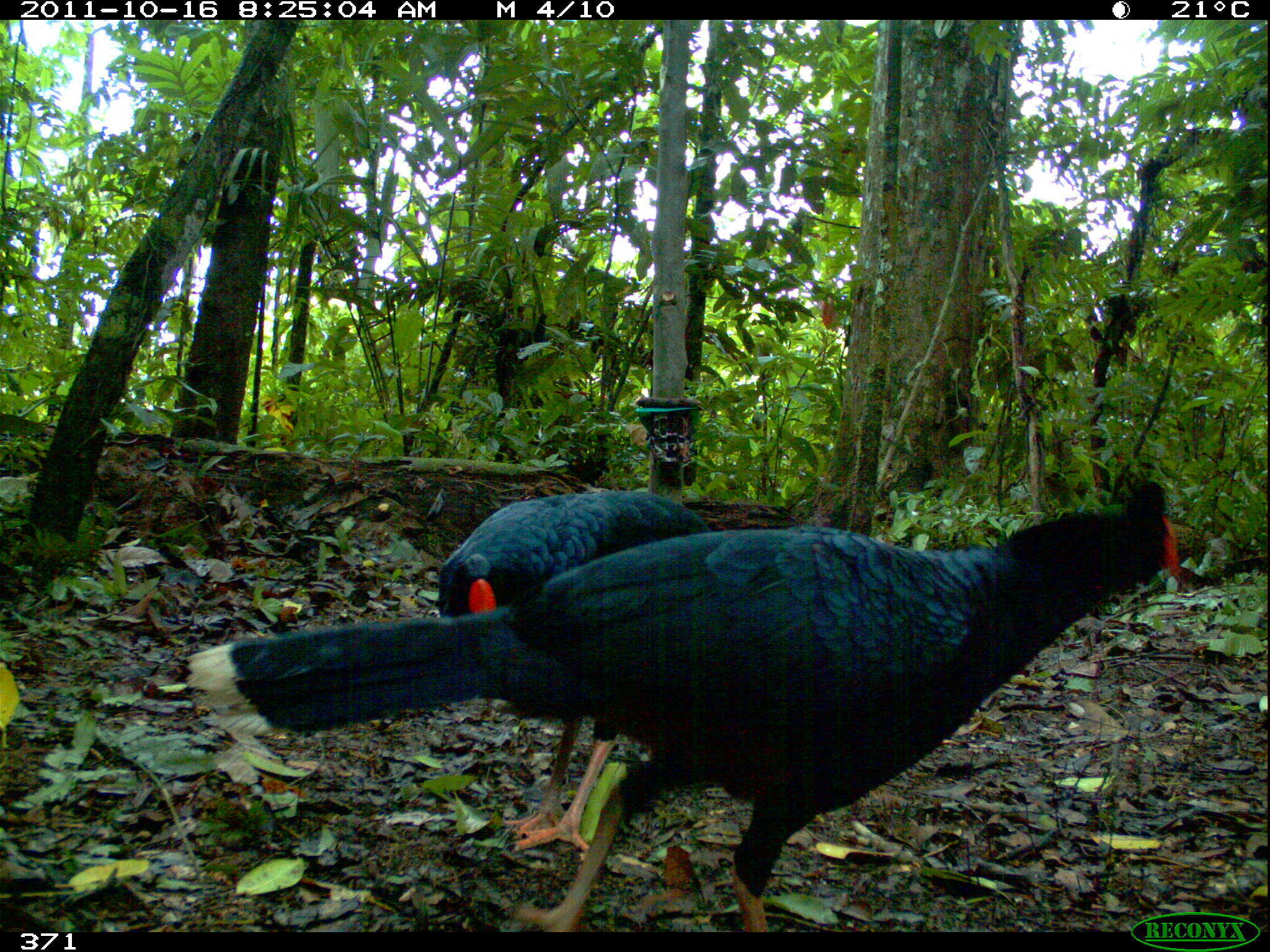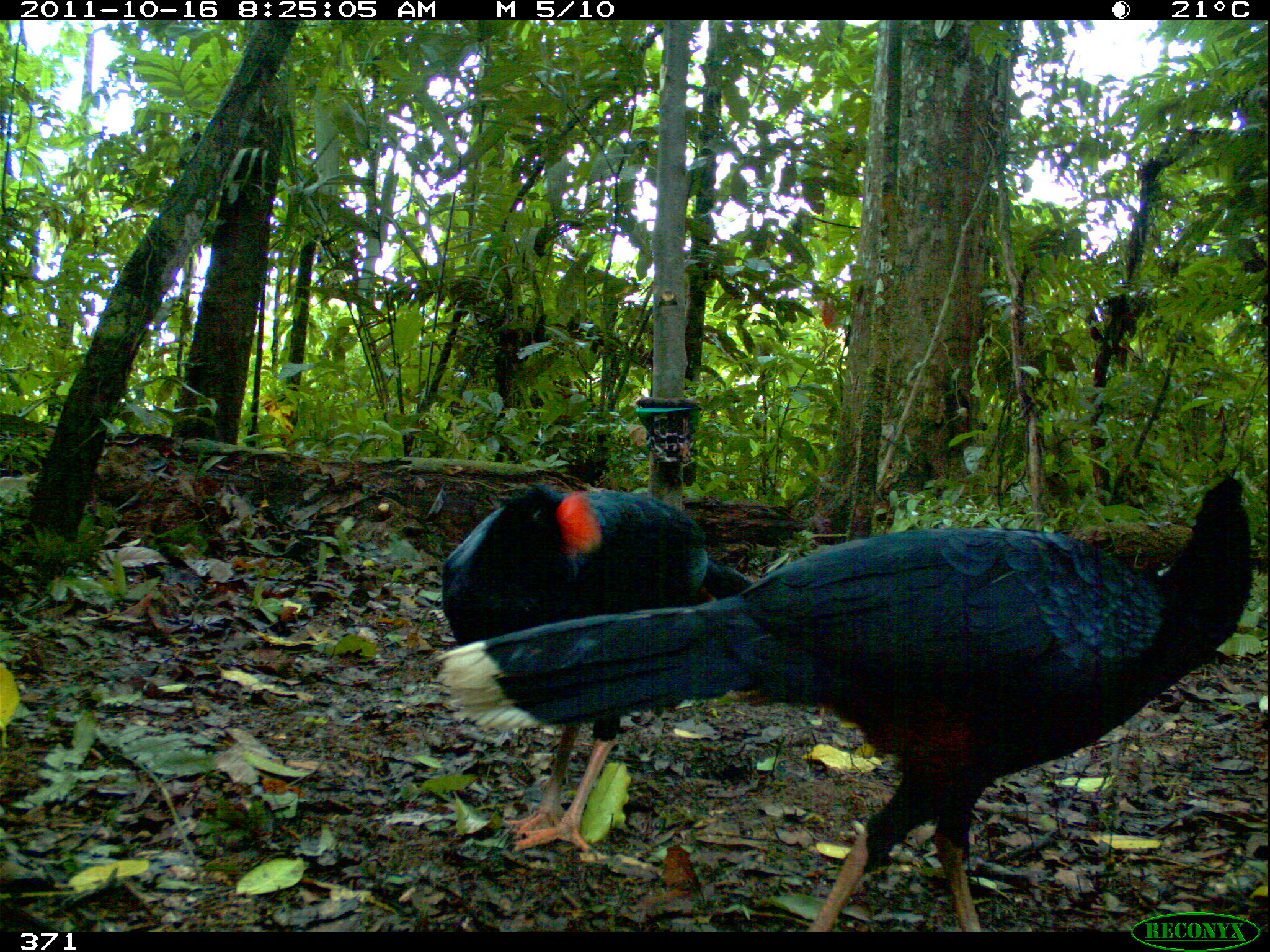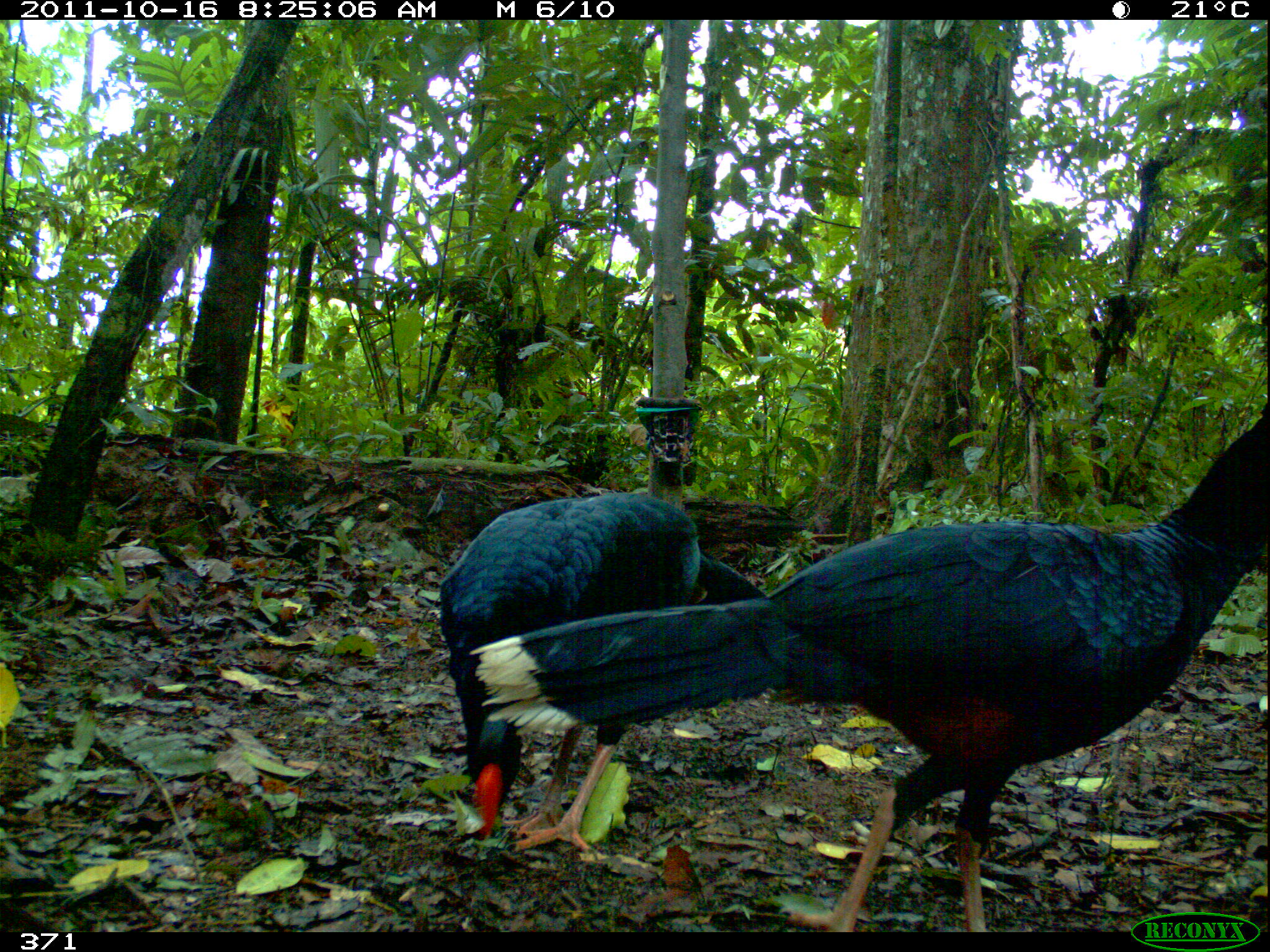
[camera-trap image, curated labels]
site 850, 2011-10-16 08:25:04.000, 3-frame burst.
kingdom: Animalia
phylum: Chordata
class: Aves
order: Galliformes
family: Cracidae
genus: Mitu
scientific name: Mitu tuberosum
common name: razor-billed curassow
Mitu tuberosum (razor-billed curassow).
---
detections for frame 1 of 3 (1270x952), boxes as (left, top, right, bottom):
mitu tuberosum: (183, 476, 1179, 932); (435, 489, 715, 850)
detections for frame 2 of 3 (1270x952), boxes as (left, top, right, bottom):
mitu tuberosum: (431, 475, 1250, 932); (440, 482, 751, 853)